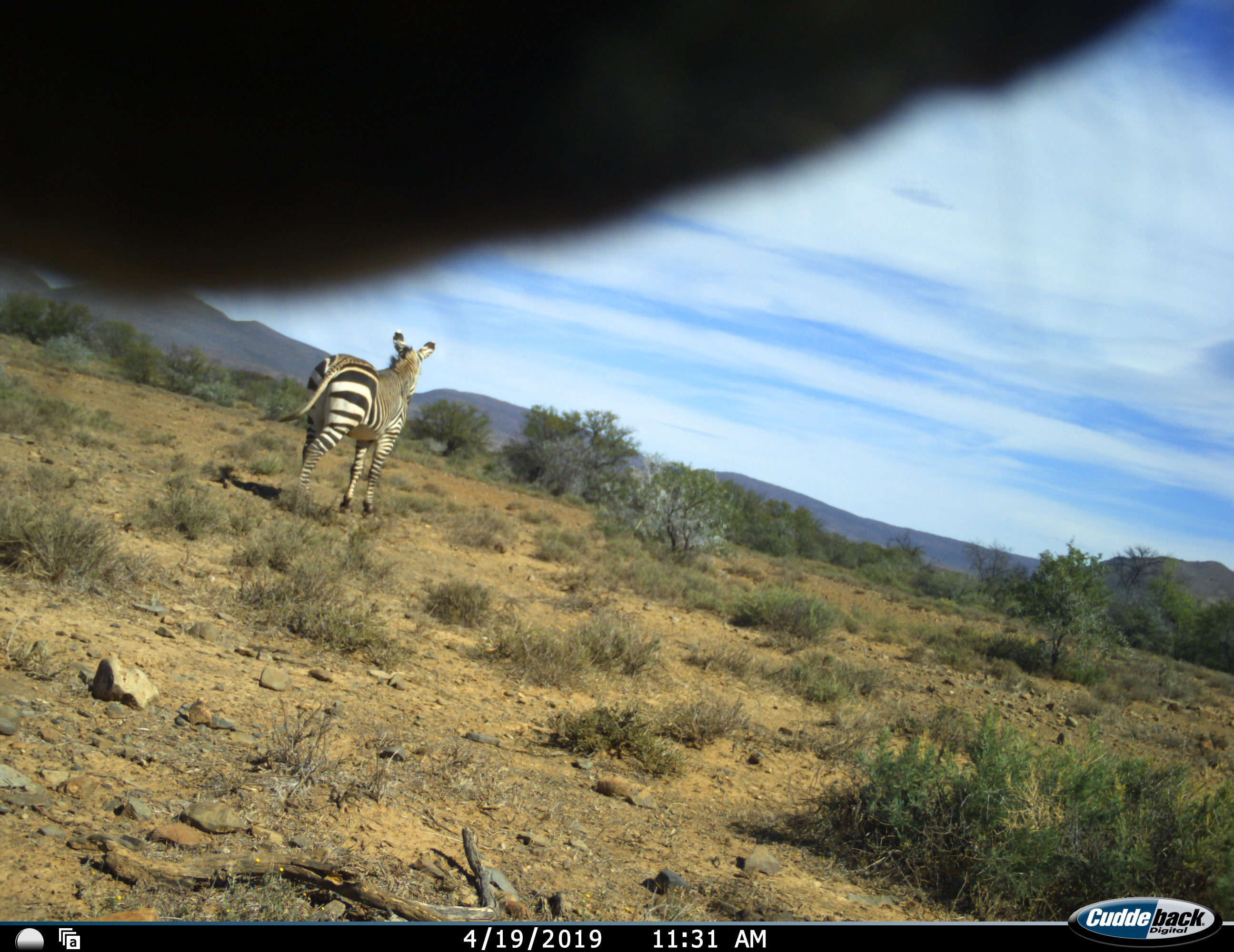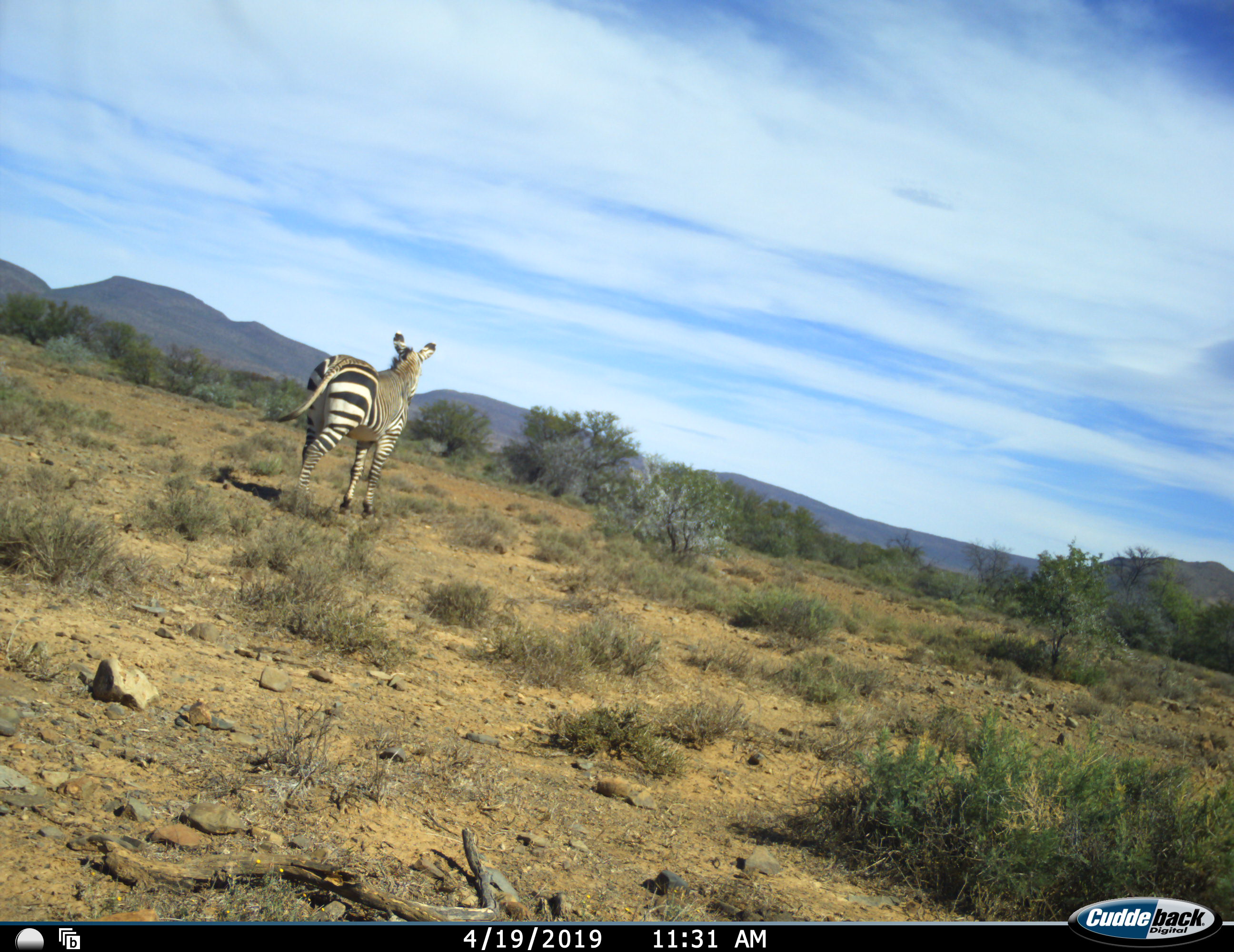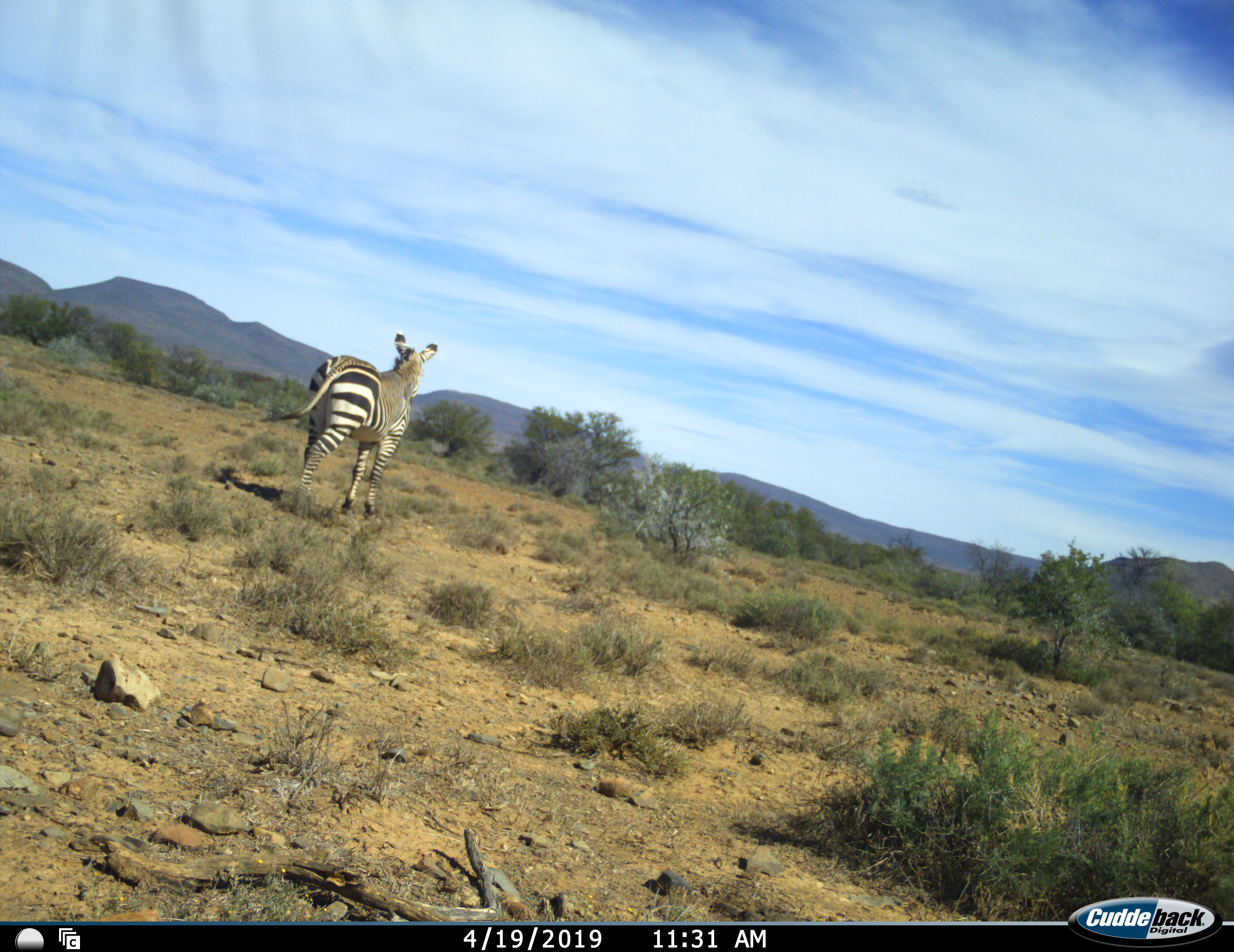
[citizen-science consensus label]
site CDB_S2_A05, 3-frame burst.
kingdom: Animalia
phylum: Chordata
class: Mammalia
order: Perissodactyla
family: Equidae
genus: Equus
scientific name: Equus zebra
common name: mountain zebra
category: zebramountain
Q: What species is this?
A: Zebramountain (mountain zebra) (Equus zebra).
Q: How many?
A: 1.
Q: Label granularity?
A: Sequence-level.